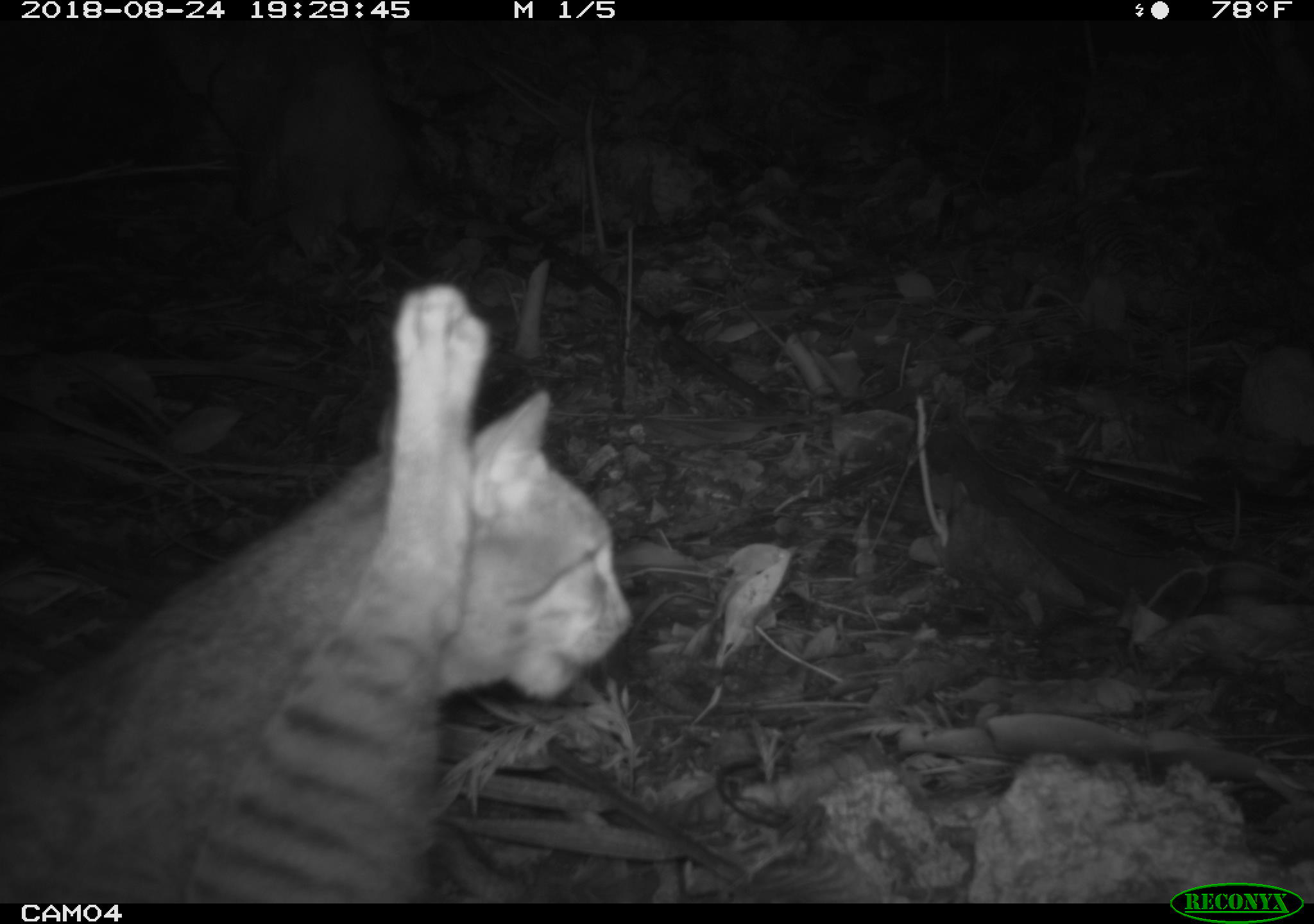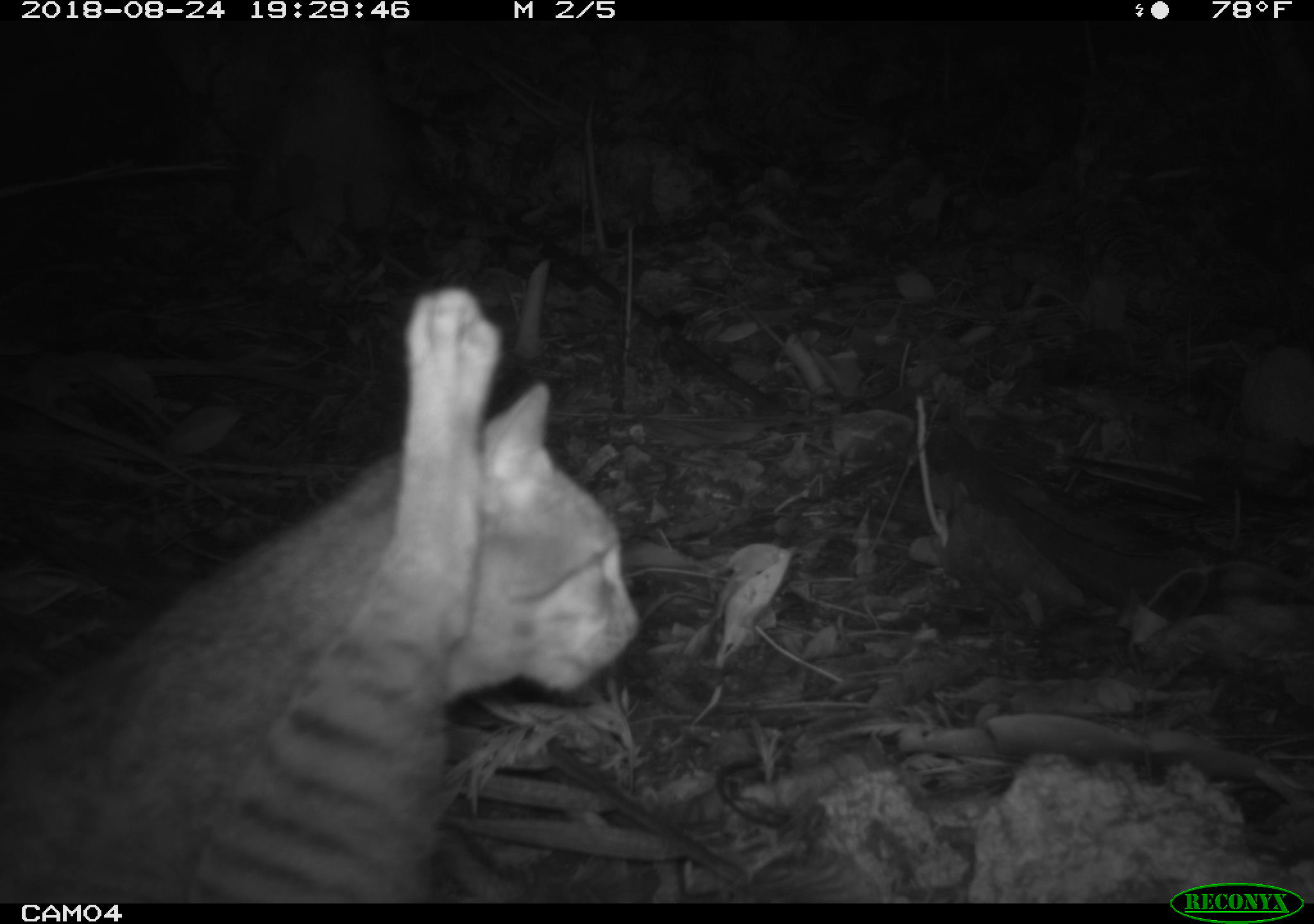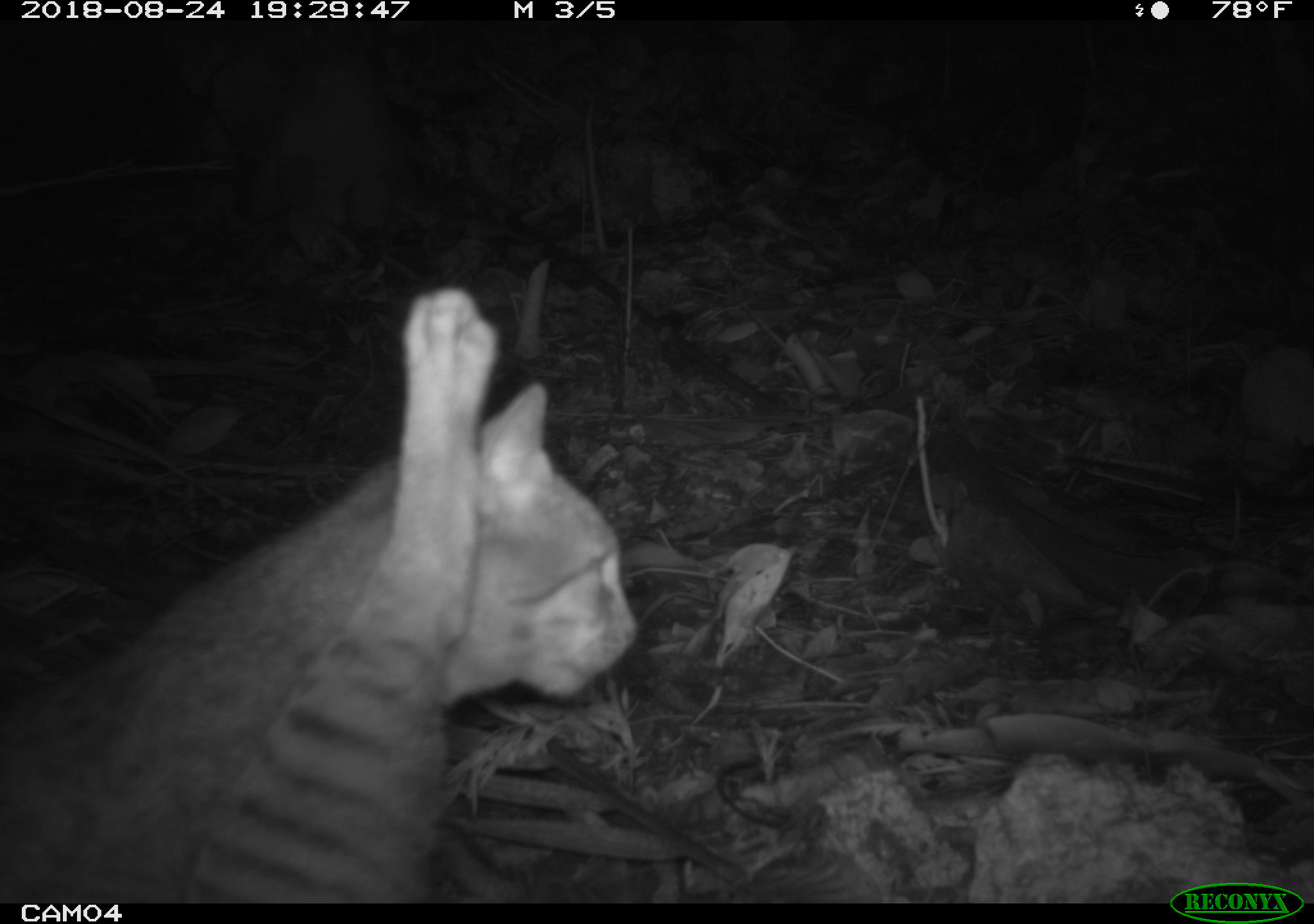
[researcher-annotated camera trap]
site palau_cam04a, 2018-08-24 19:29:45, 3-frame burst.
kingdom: Animalia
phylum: Chordata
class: Mammalia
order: Carnivora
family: Felidae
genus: Felis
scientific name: Felis catus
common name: cat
Cat (Felis catus).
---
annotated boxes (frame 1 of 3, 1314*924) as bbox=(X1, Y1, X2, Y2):
cat: bbox=(13, 278, 627, 891)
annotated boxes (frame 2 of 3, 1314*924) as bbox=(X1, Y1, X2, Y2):
cat: bbox=(1, 271, 645, 891)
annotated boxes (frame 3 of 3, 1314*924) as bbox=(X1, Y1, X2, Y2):
cat: bbox=(12, 277, 629, 894)